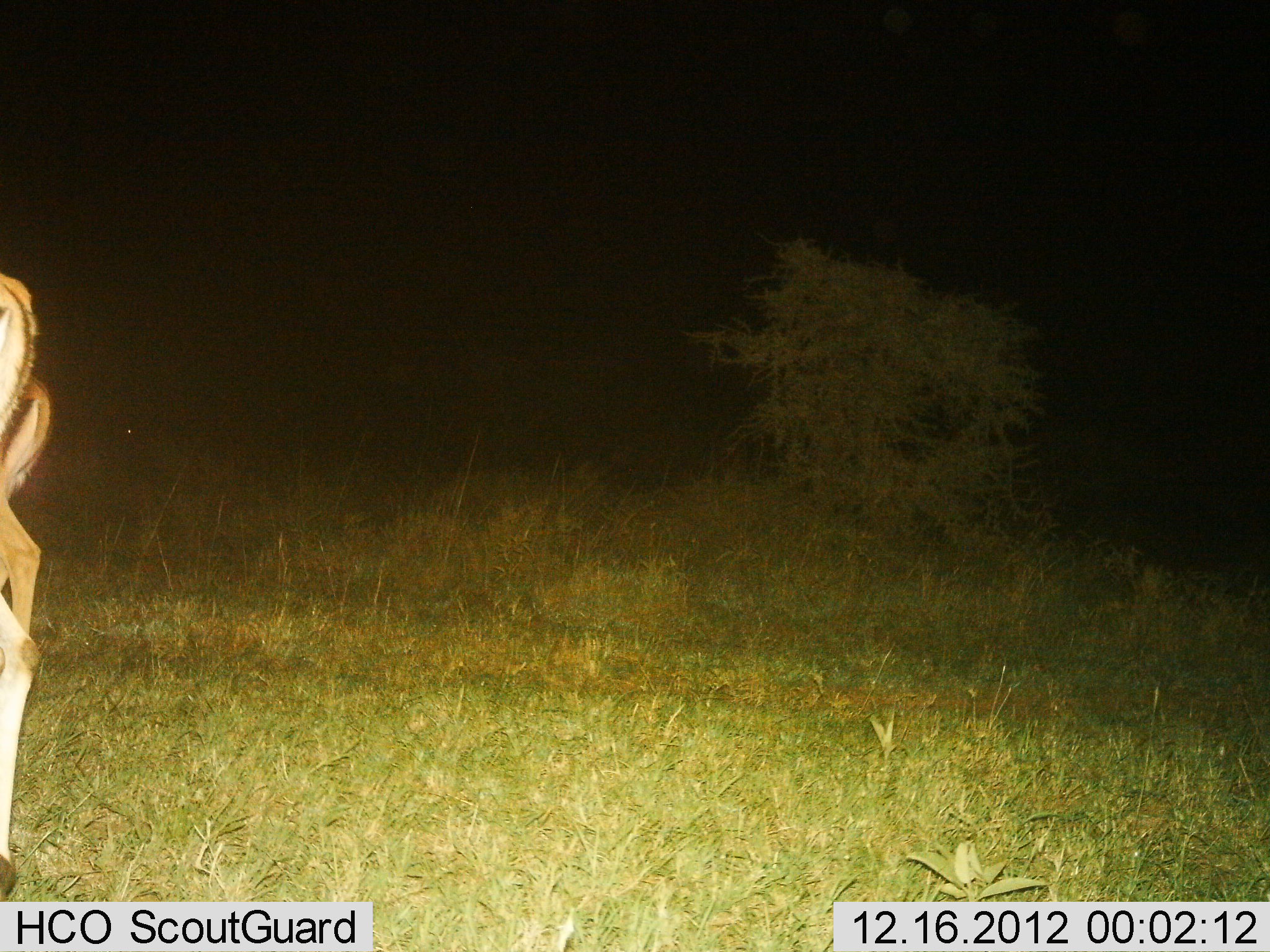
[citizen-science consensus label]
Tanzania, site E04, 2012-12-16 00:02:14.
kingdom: Animalia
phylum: Chordata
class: Mammalia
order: Artiodactyla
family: Bovidae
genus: Aepyceros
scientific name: Aepyceros melampus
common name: impala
Impala (Aepyceros melampus), count 2. Behavior (volunteer vote fractions): standing 100%, resting 0%, moving 0%, interacting 0%. Young present (vote fraction): 0%. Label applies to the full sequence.